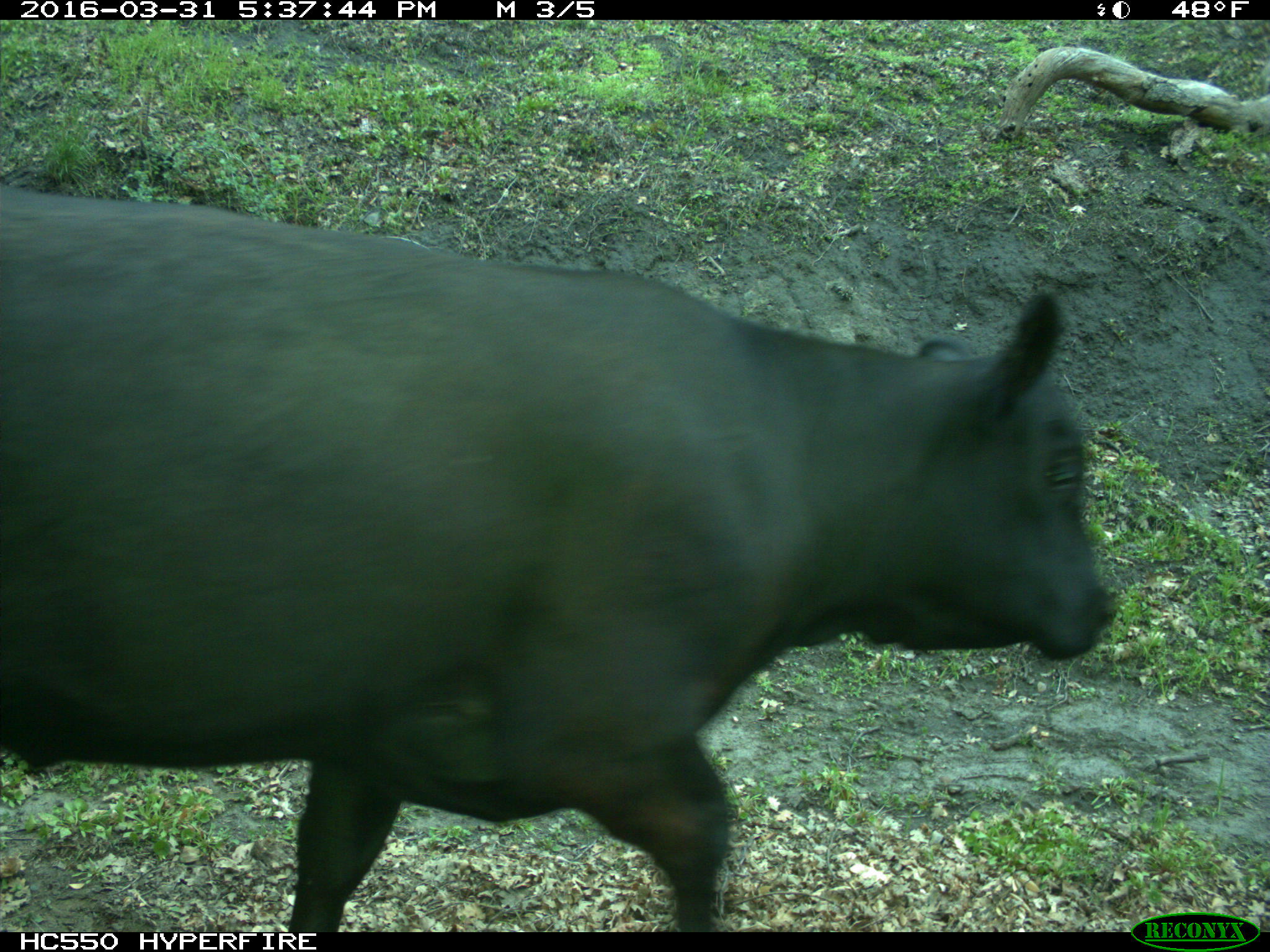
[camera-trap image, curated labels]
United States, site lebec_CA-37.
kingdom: Animalia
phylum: Chordata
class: Mammalia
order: Artiodactyla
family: Bovidae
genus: Bos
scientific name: Bos taurus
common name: domestic cow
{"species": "Bos taurus (domestic cow)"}